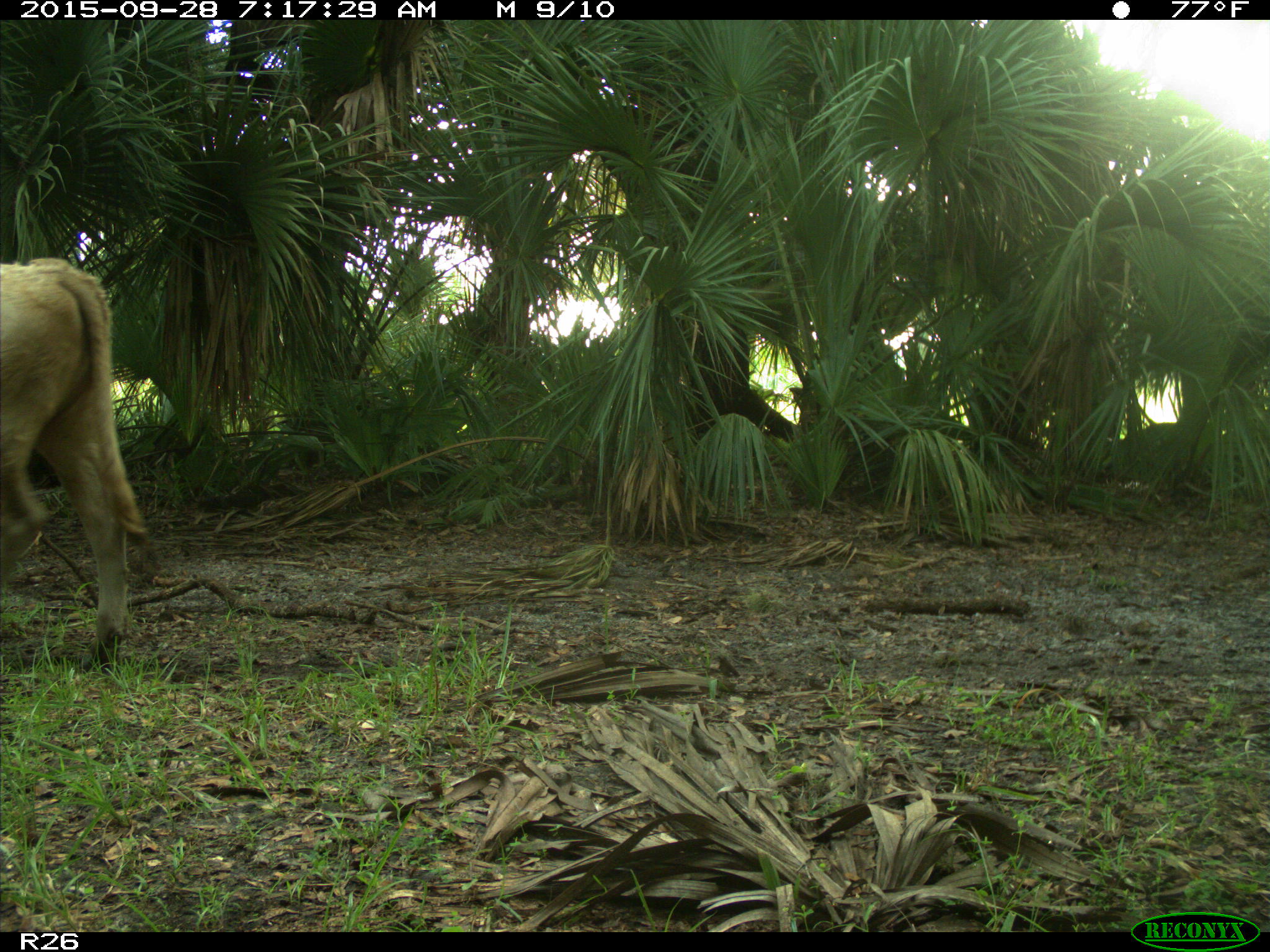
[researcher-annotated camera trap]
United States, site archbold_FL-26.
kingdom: Animalia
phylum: Chordata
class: Mammalia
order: Artiodactyla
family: Bovidae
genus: Bos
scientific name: Bos taurus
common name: domestic cow